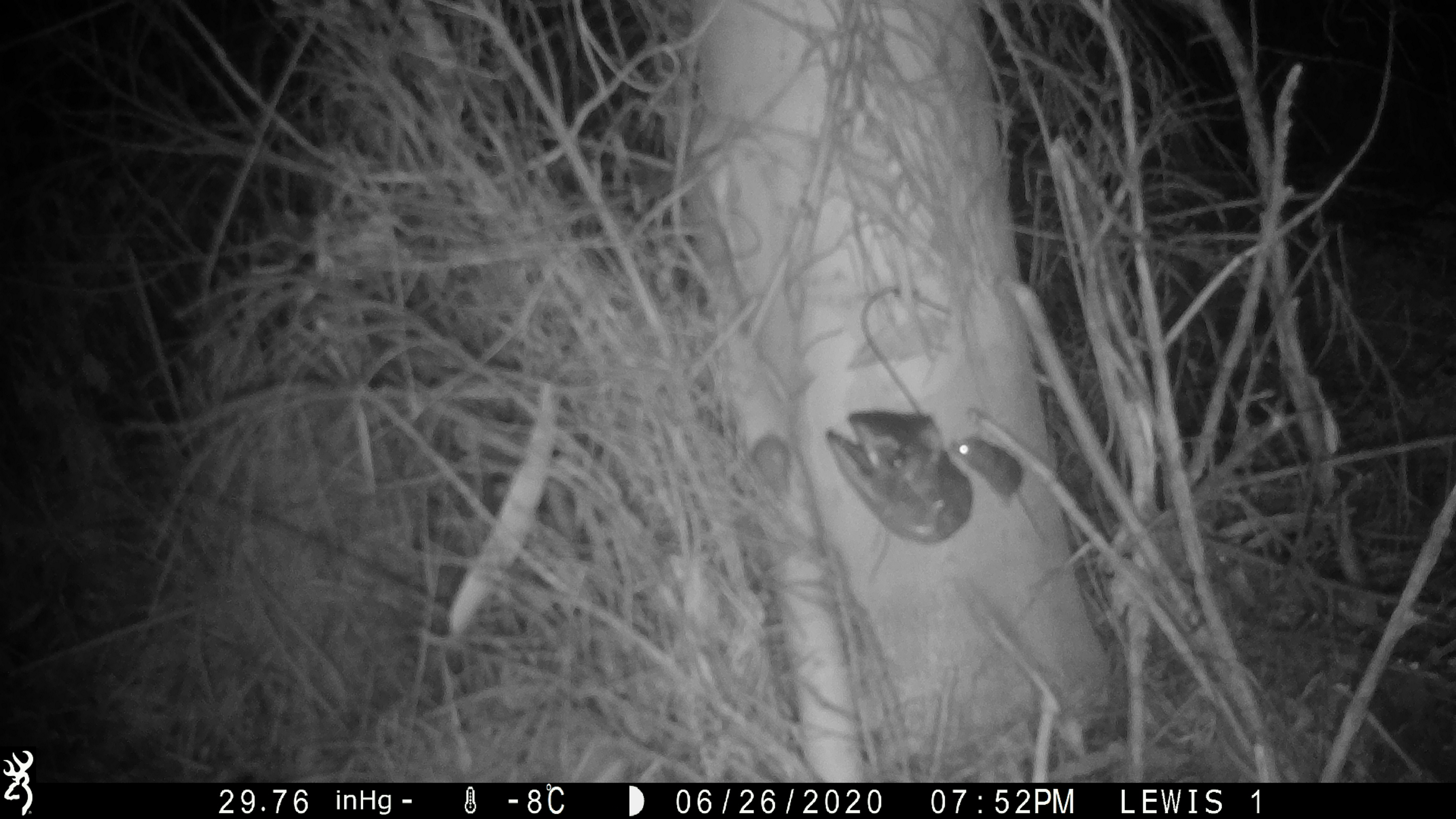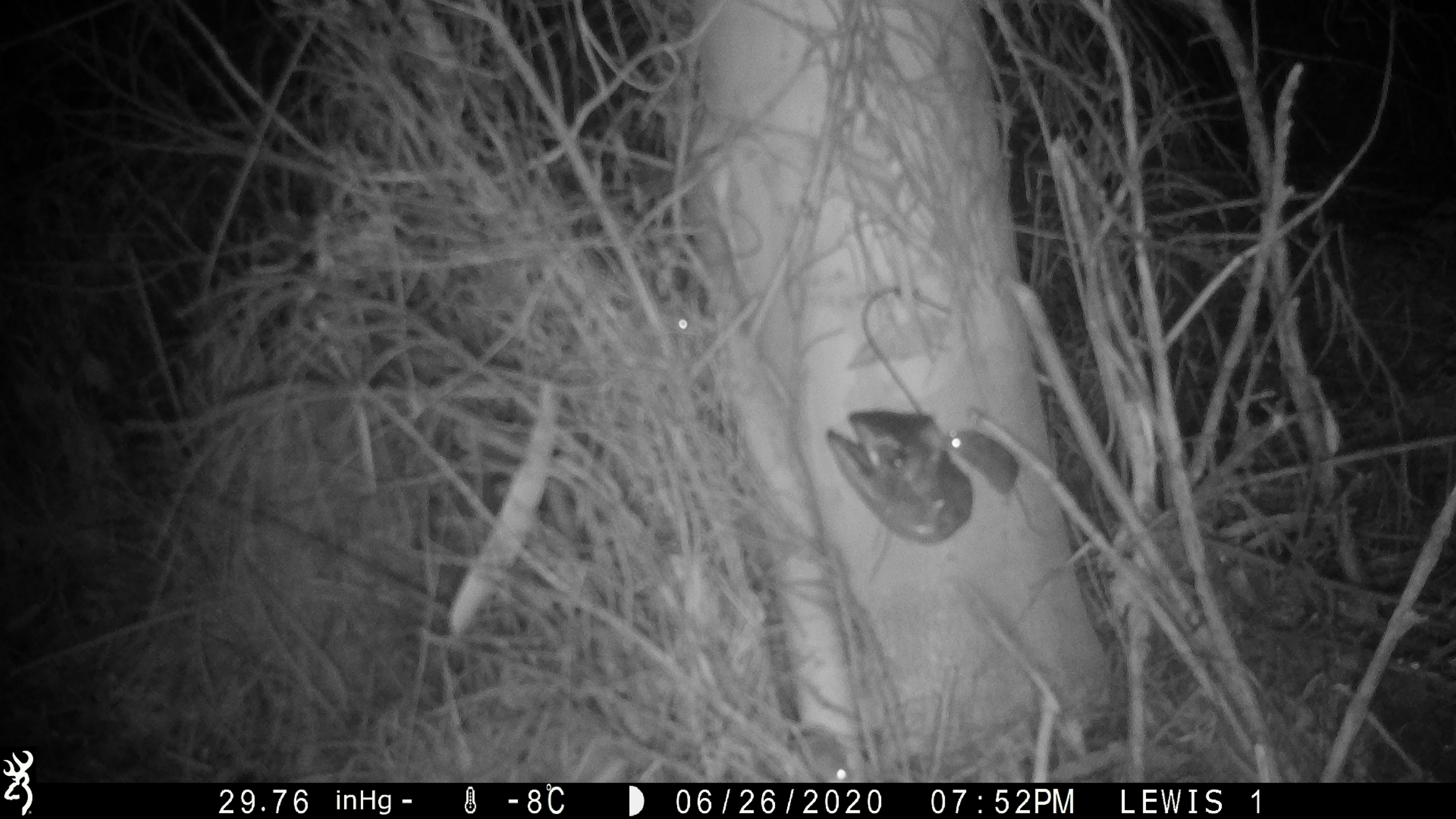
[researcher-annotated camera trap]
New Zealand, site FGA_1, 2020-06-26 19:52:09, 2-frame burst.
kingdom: Animalia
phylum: Chordata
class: Mammalia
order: Rodentia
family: Muridae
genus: Mus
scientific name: Mus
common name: mouse